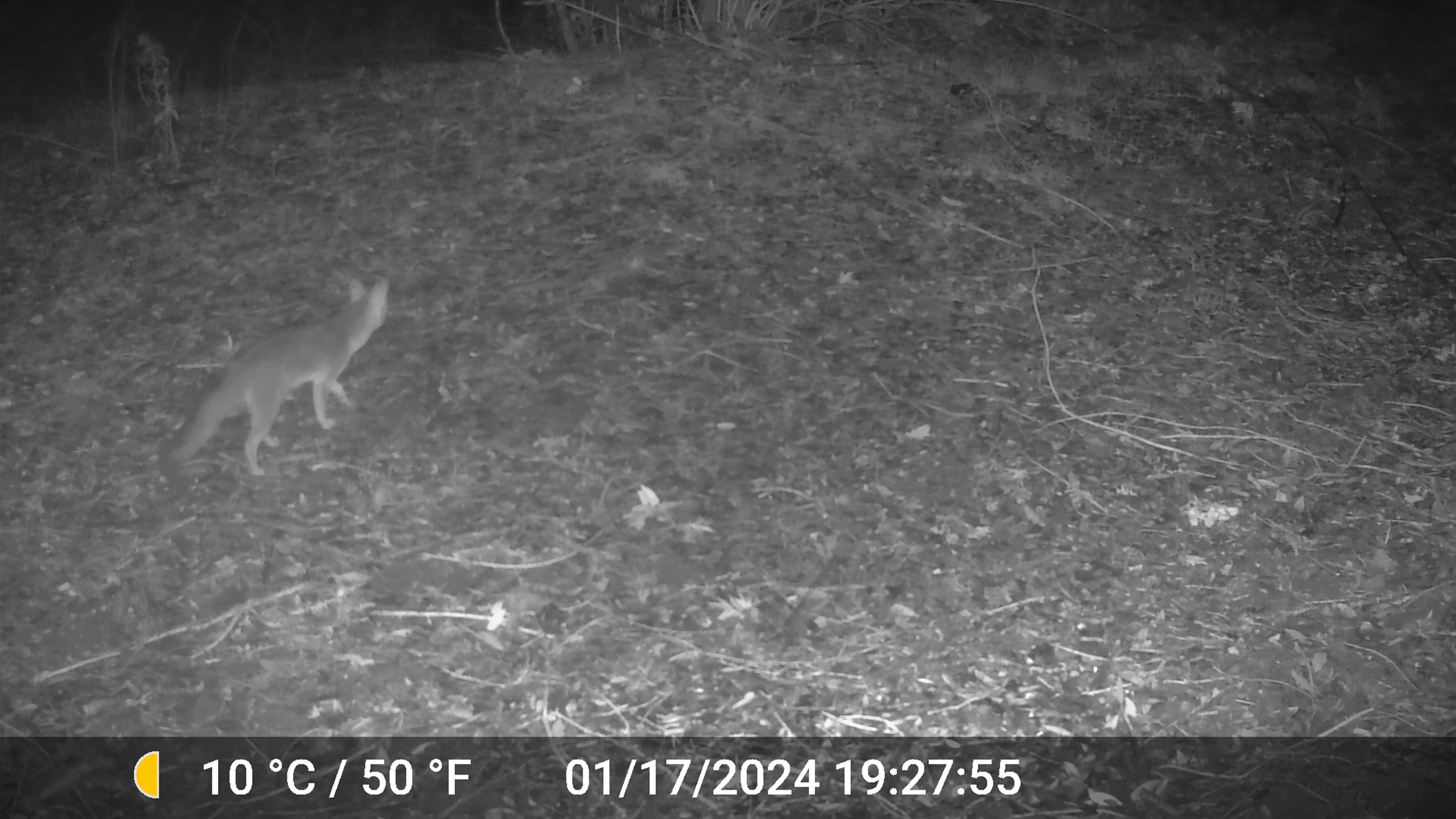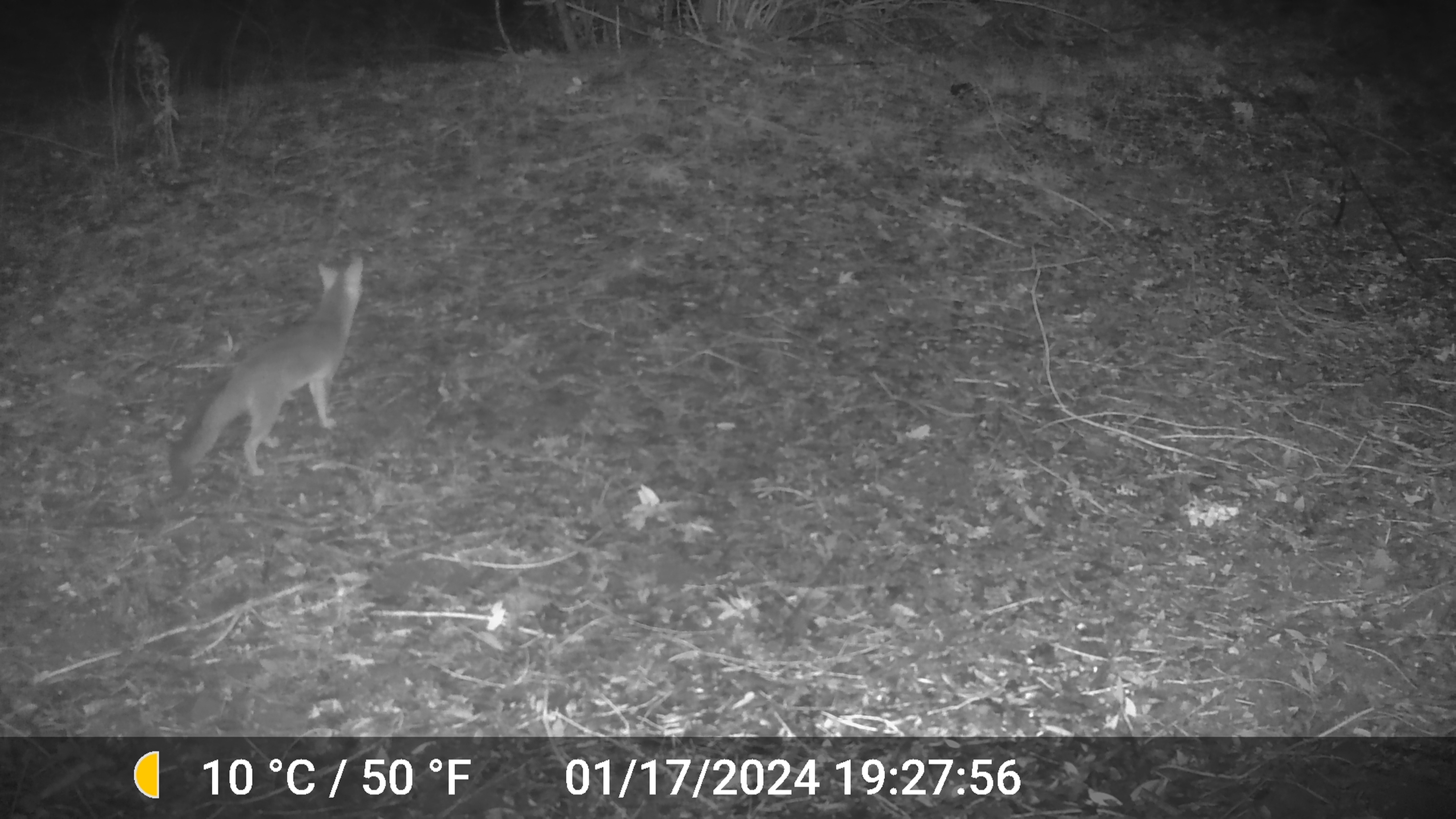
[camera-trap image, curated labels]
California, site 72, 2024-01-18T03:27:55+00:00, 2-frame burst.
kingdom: Animalia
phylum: Chordata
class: Mammalia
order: Carnivora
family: Canidae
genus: Urocyon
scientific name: Urocyon cinereoargenteus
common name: gray fox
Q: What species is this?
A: Gray fox (Urocyon cinereoargenteus).